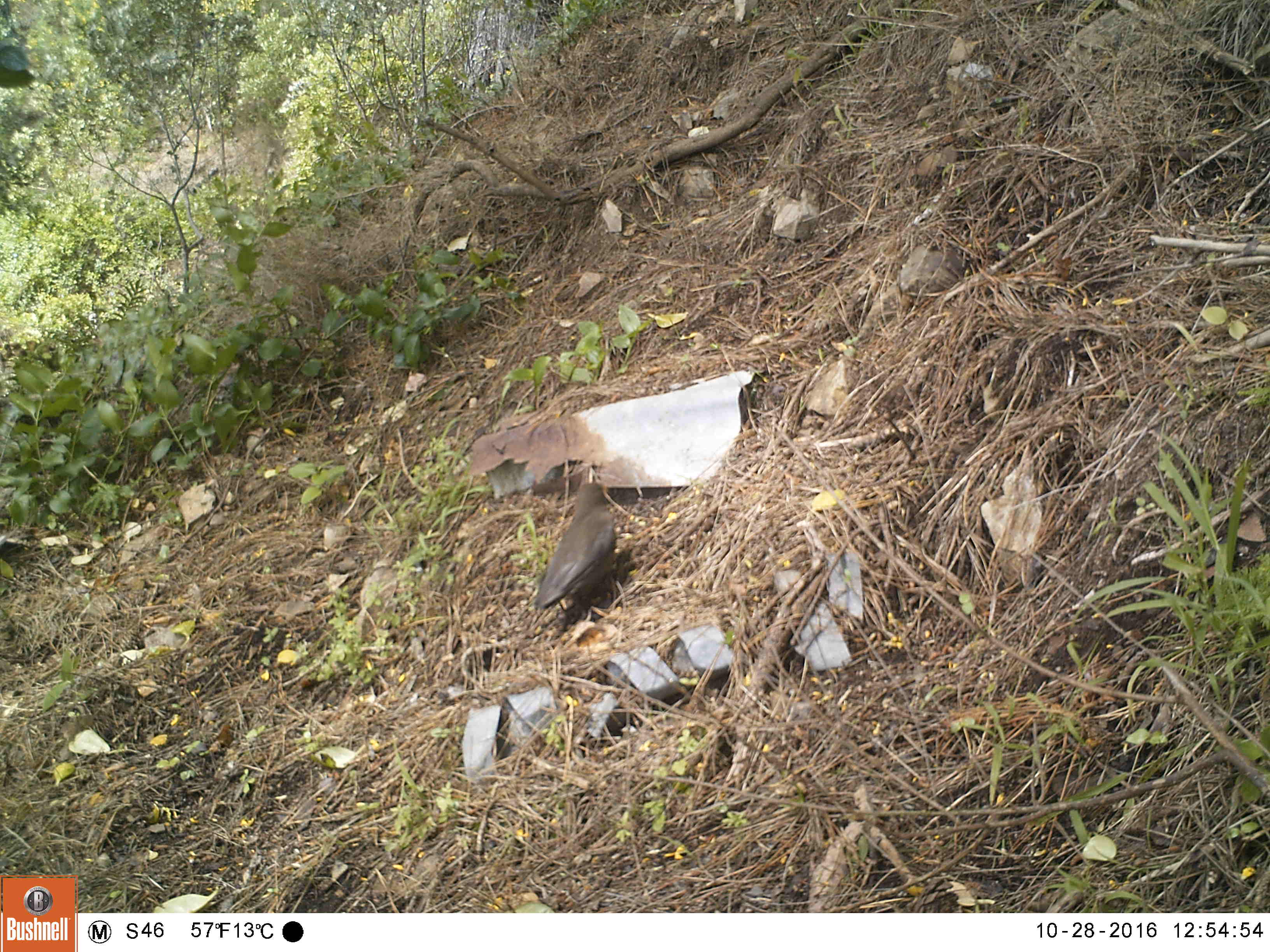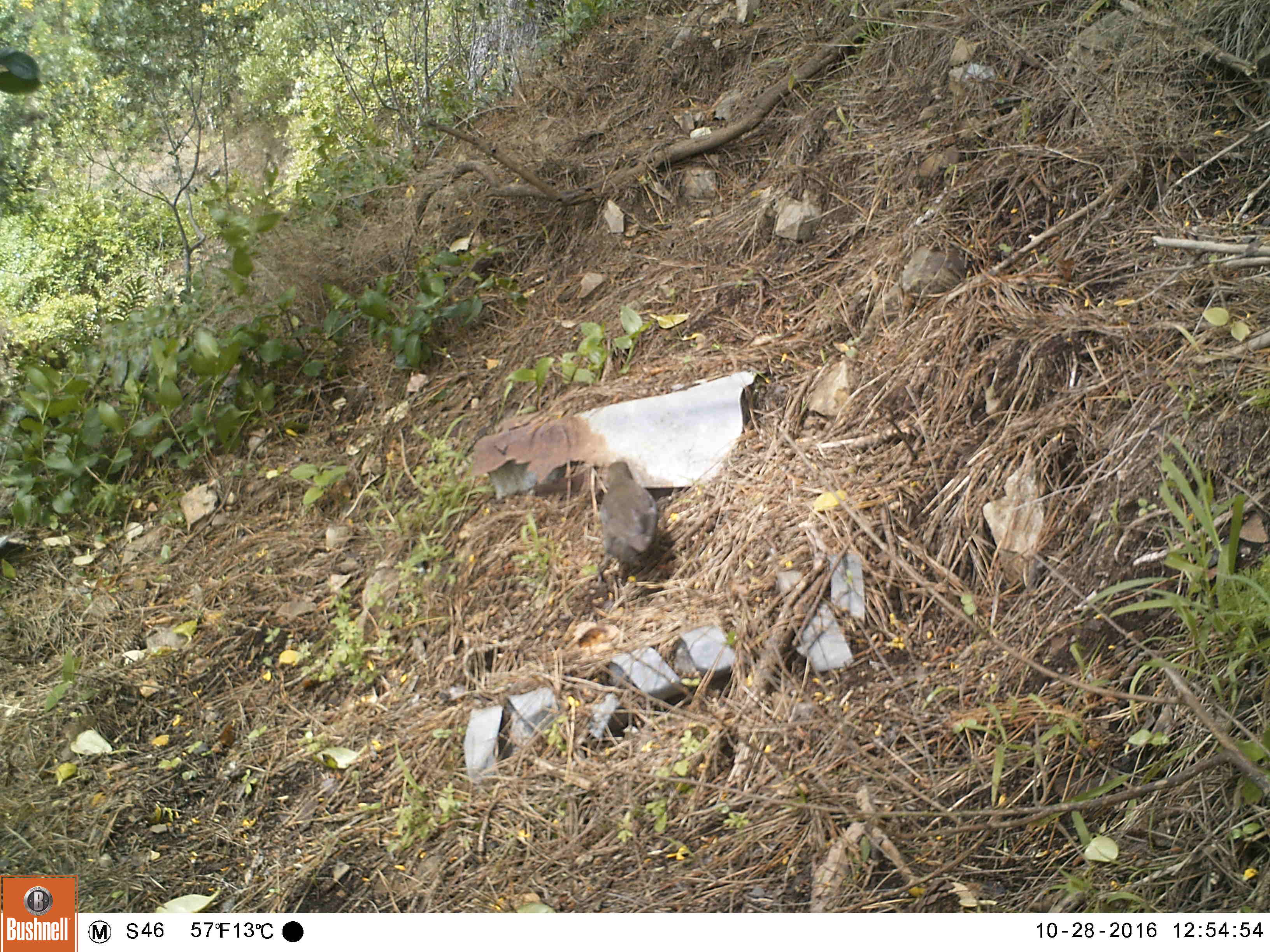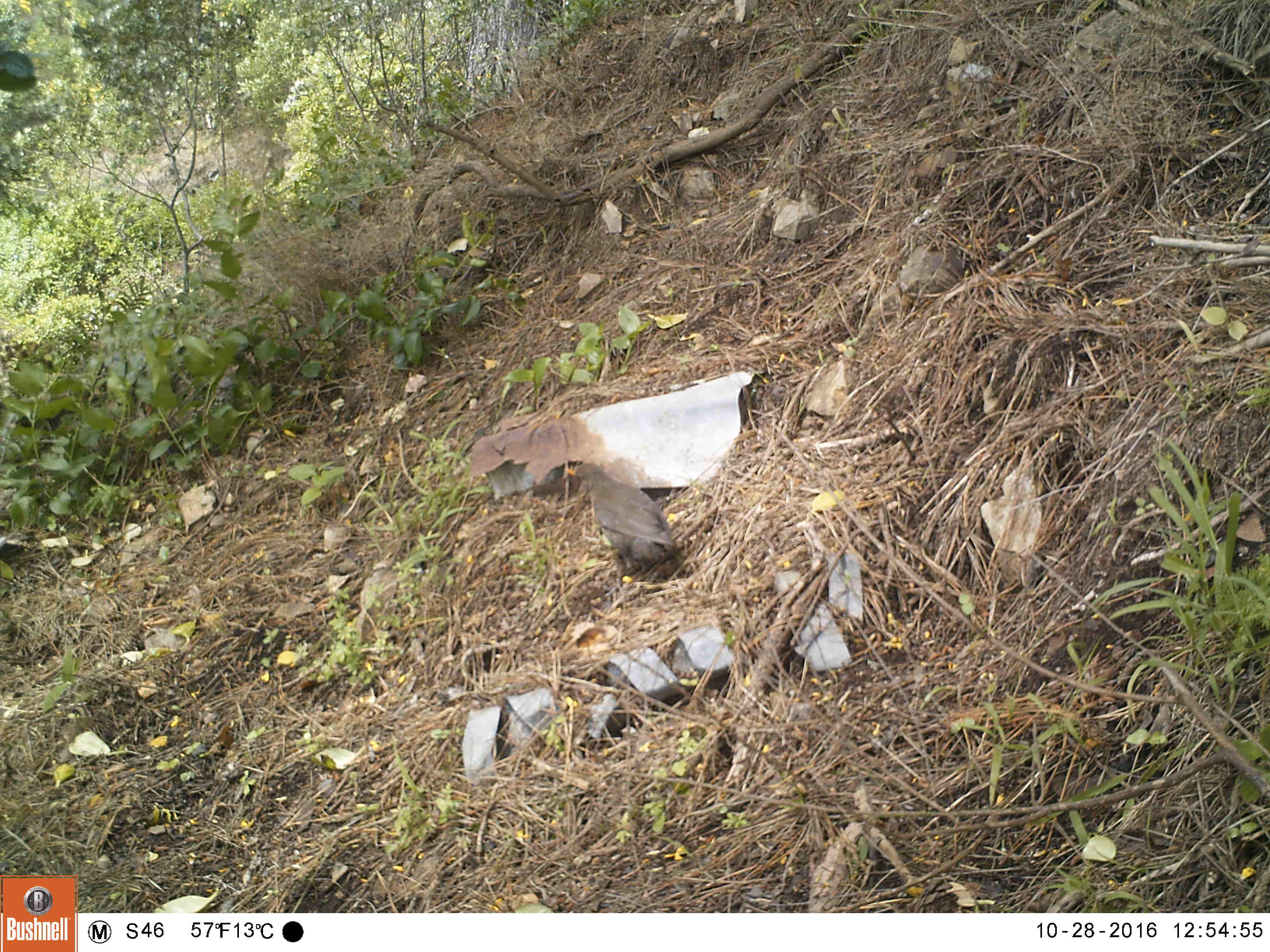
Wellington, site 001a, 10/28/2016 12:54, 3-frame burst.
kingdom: Animalia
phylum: Chordata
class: Aves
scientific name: Aves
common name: bird